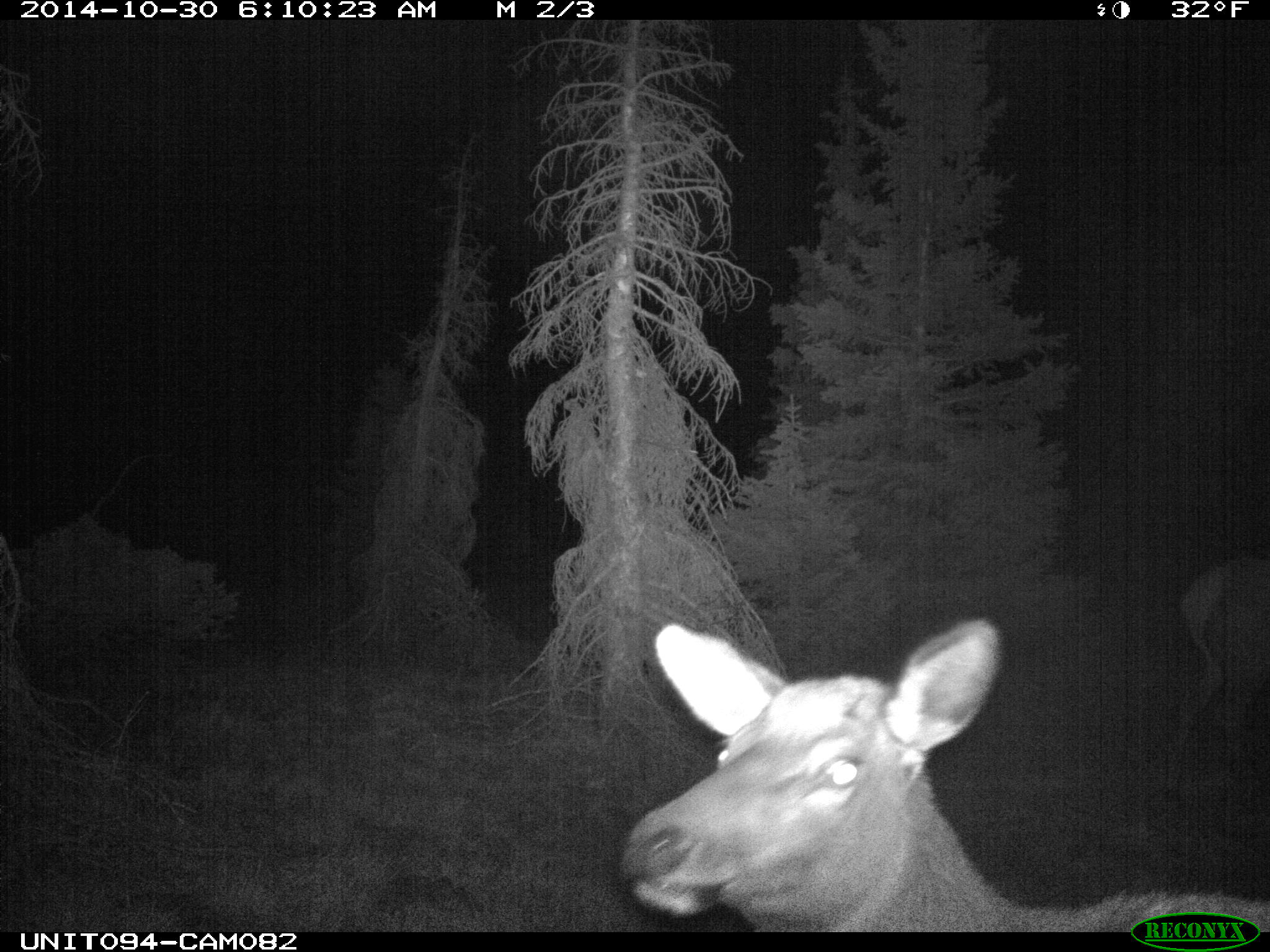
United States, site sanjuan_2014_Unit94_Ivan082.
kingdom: Animalia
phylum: Chordata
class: Mammalia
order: Artiodactyla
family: Cervidae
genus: Cervus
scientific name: Cervus elaphus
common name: red deer